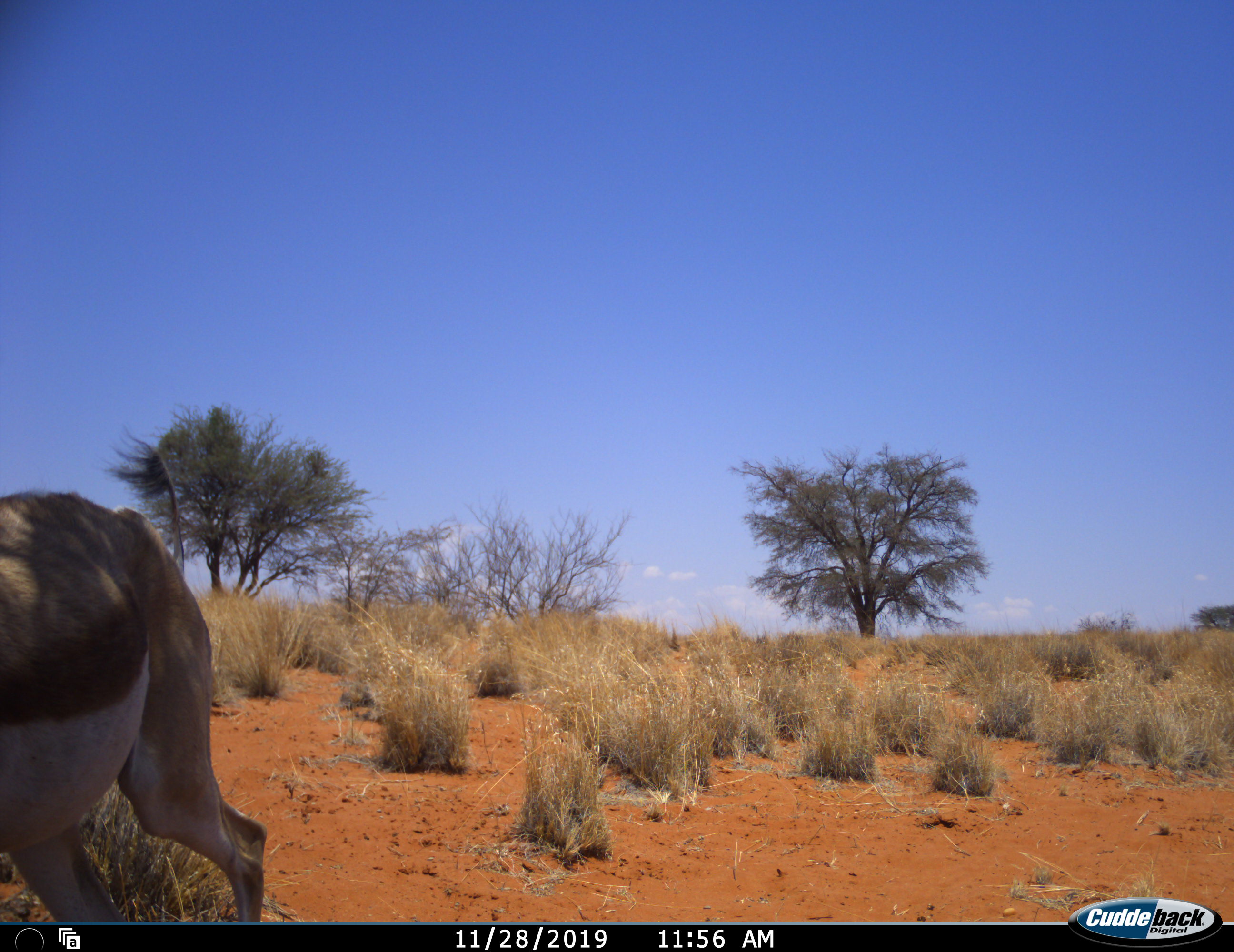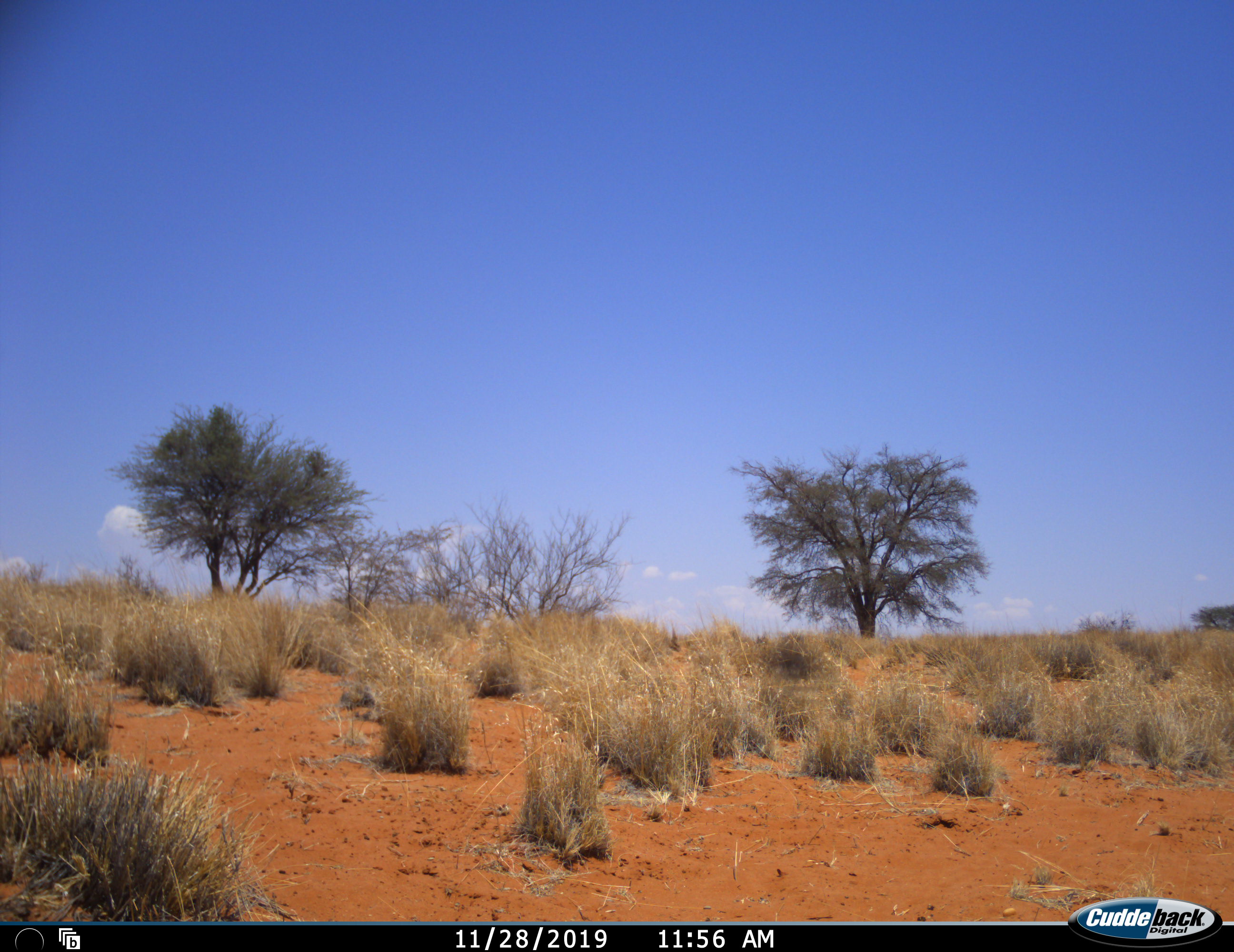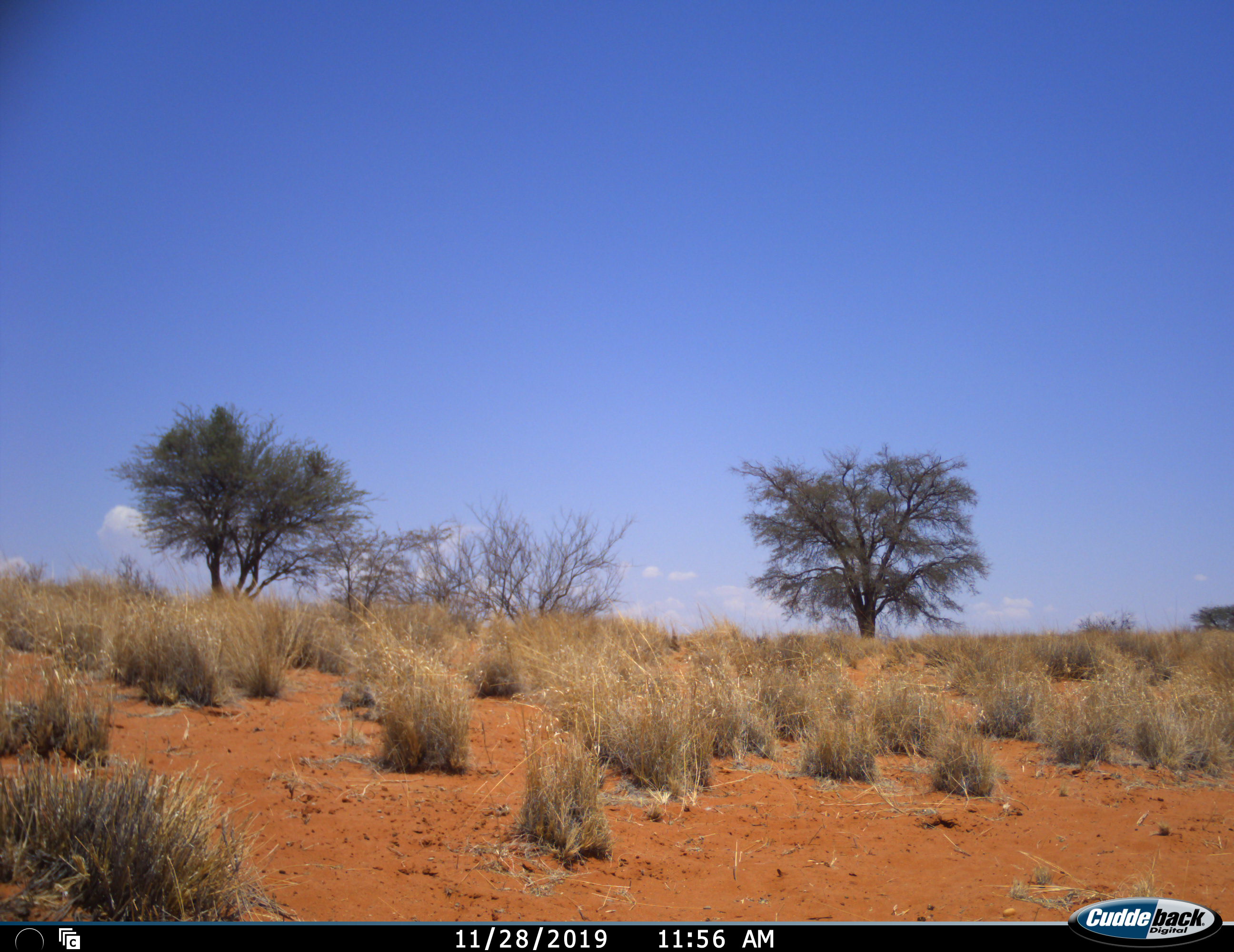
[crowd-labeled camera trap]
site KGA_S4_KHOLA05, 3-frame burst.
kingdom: Animalia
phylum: Chordata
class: Mammalia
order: Artiodactyla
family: Bovidae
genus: Antidorcas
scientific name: Antidorcas marsupialis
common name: springbok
Springbok (Antidorcas marsupialis), count 1. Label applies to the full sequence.